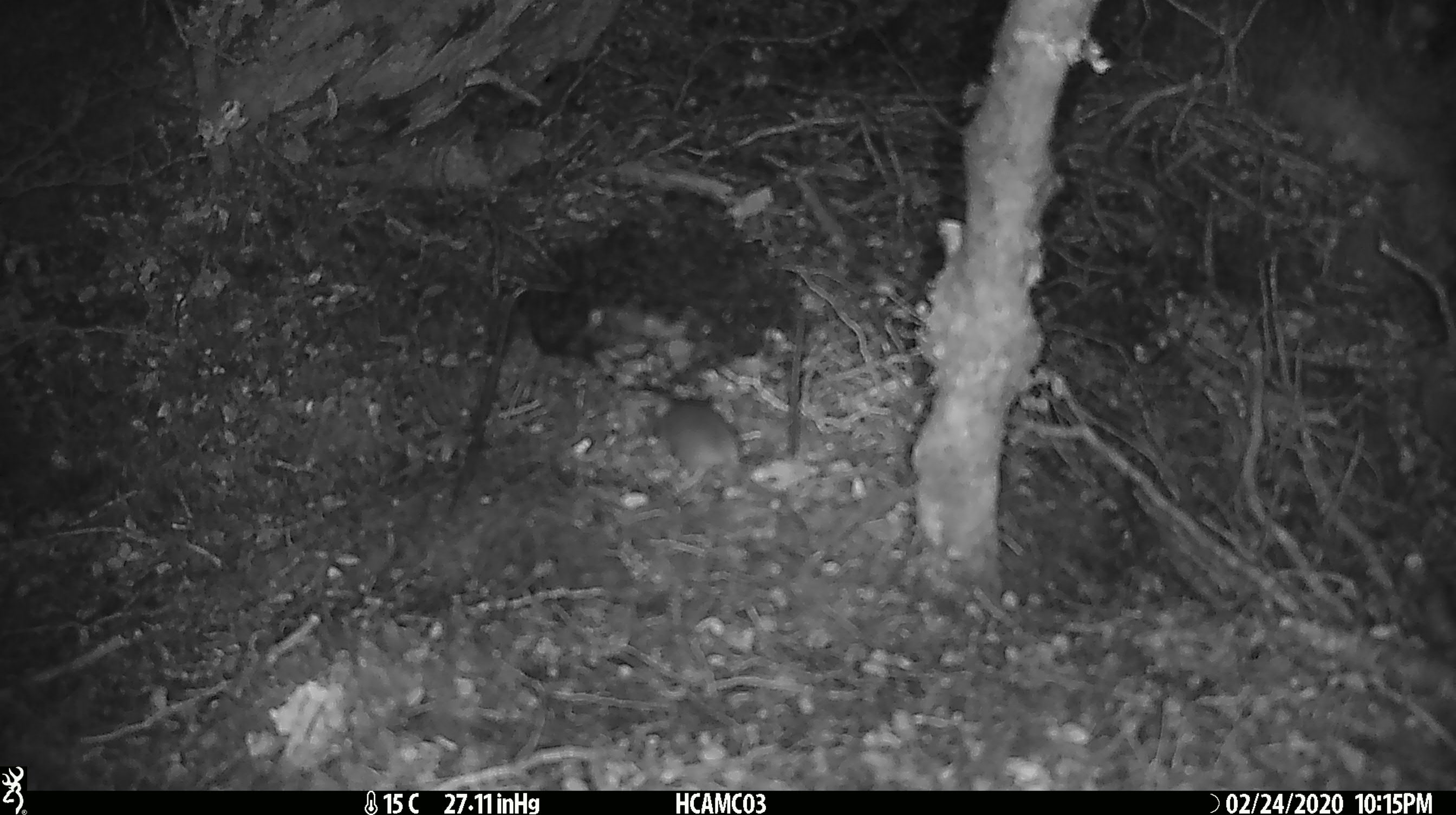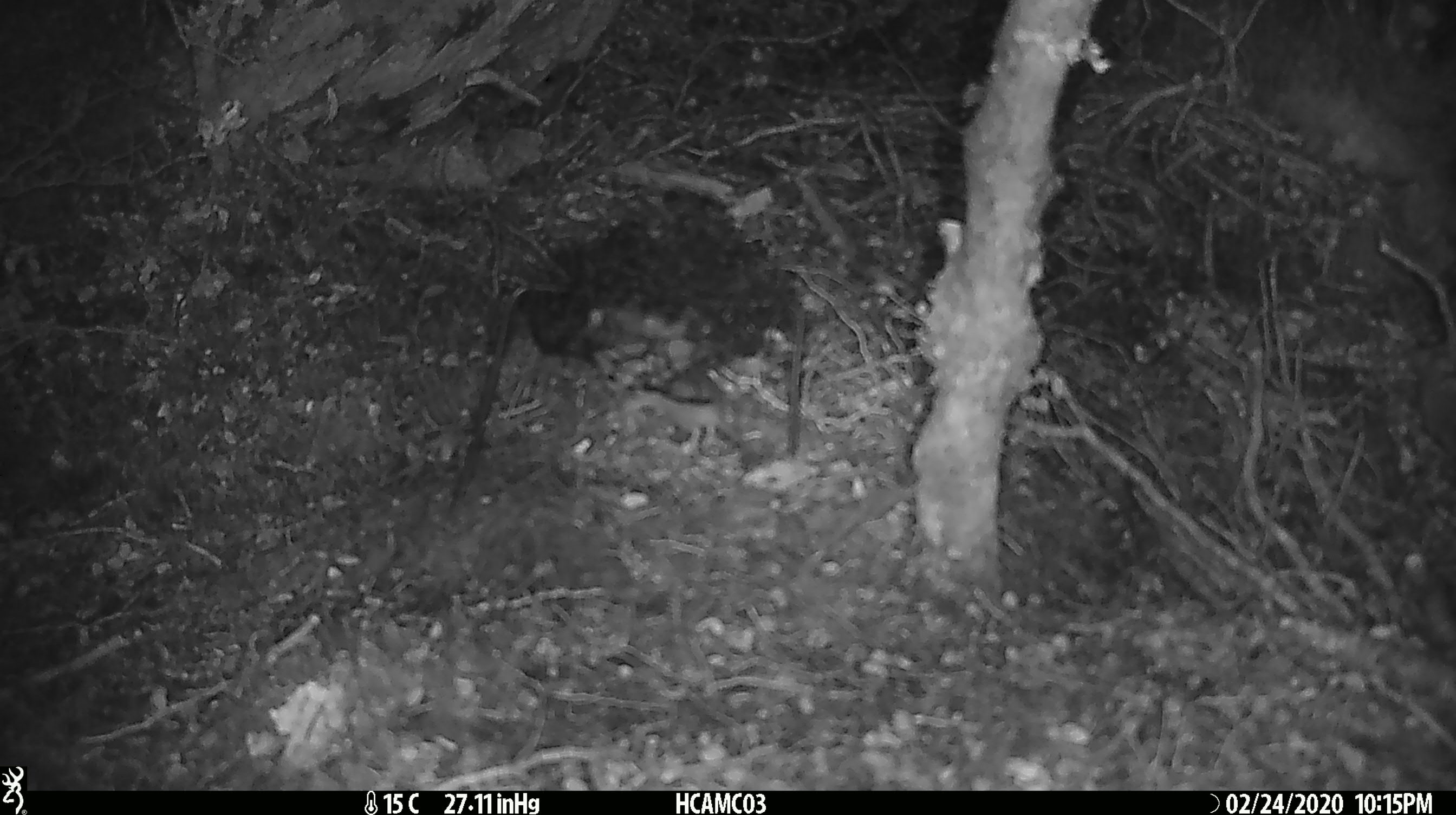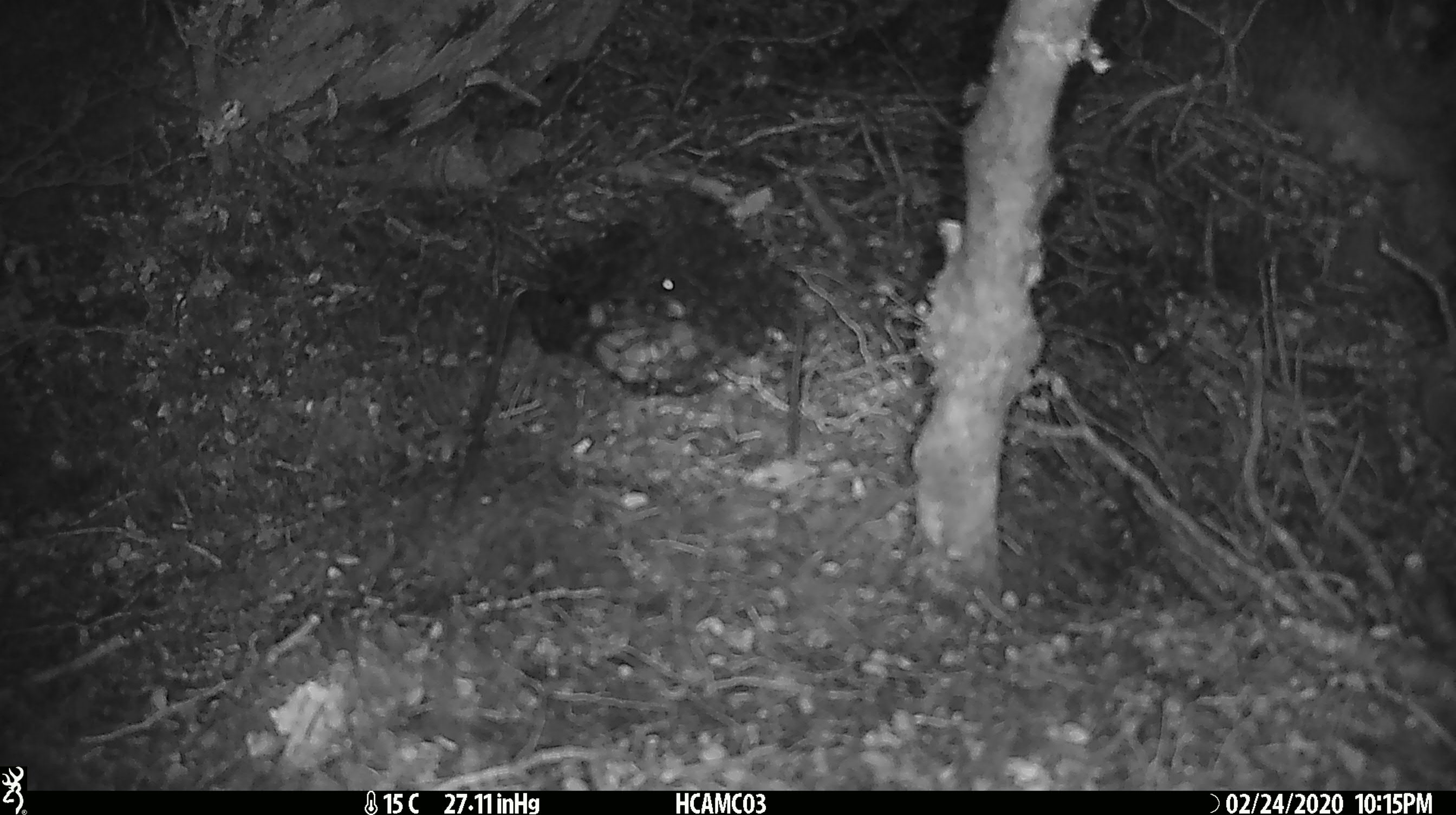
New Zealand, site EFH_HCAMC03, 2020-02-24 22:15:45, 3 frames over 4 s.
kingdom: Animalia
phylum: Chordata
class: Mammalia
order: Rodentia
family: Muridae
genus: Mus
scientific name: Mus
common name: mouse